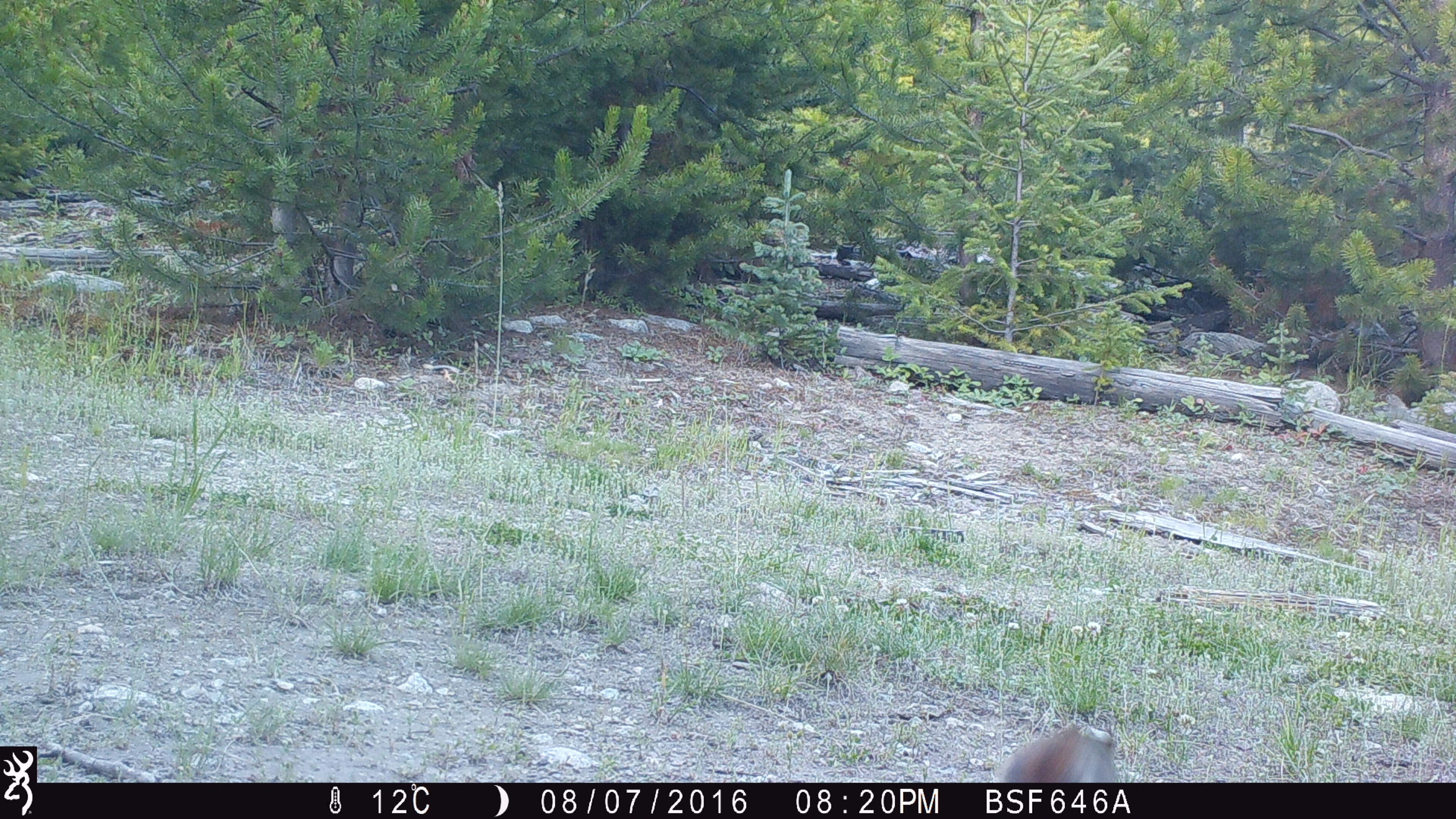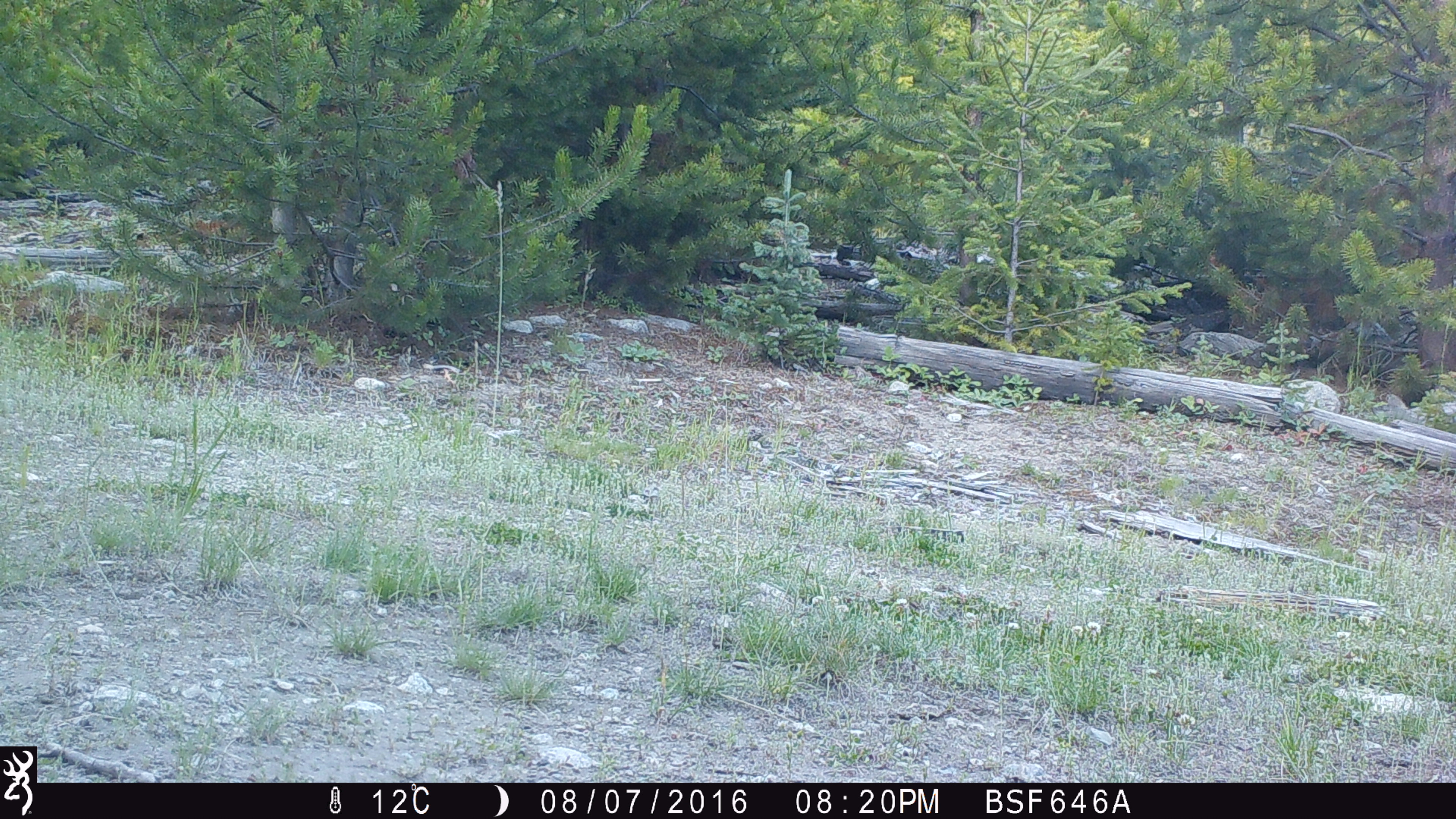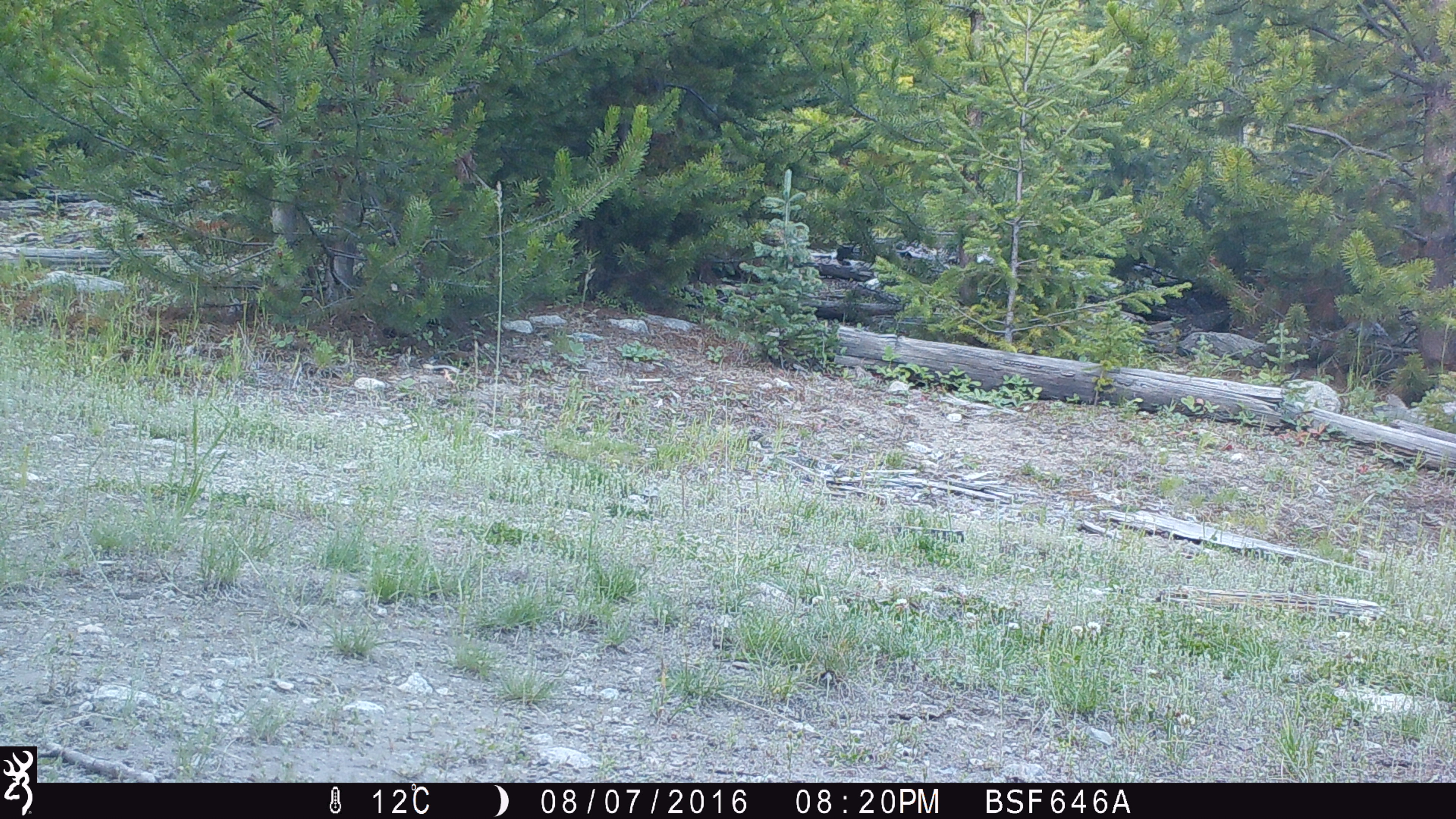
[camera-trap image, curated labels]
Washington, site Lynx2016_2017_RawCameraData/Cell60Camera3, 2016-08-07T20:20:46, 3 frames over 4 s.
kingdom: Animalia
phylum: Chordata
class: Mammalia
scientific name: Mammalia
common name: small mammal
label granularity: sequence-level